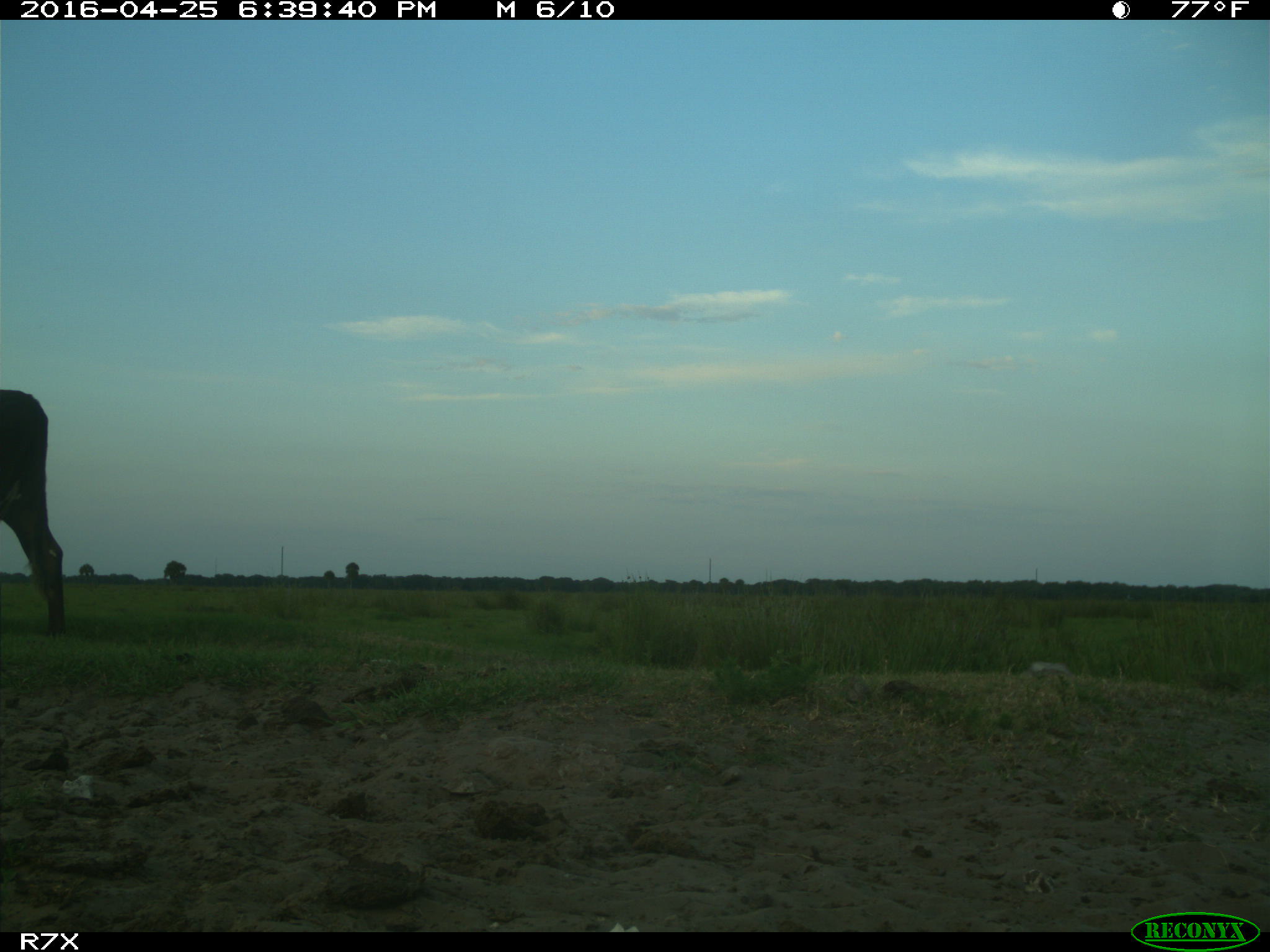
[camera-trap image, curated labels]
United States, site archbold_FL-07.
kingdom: Animalia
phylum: Chordata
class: Mammalia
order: Artiodactyla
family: Bovidae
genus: Bos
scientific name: Bos taurus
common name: domestic cow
Bos taurus (domestic cow).